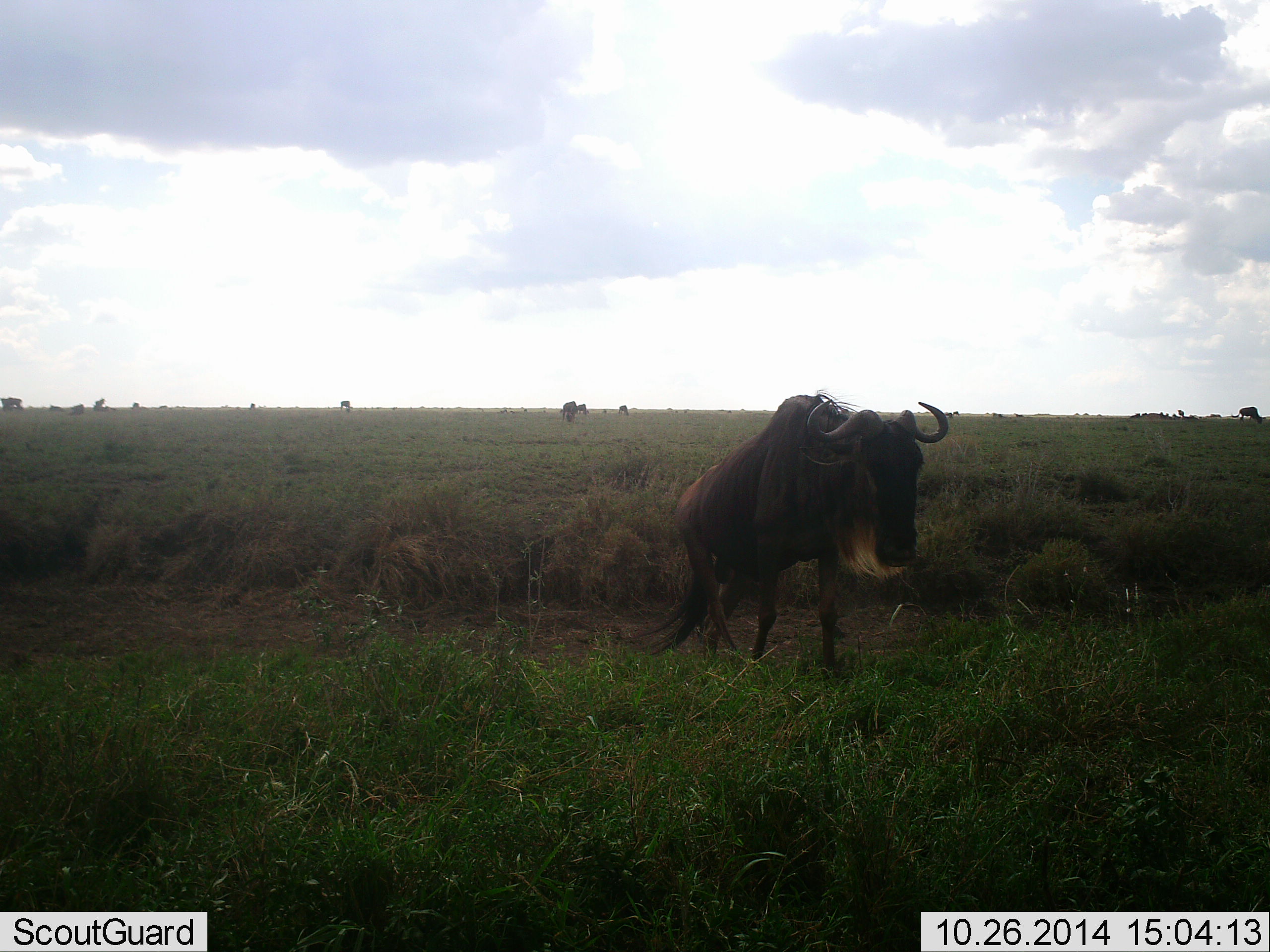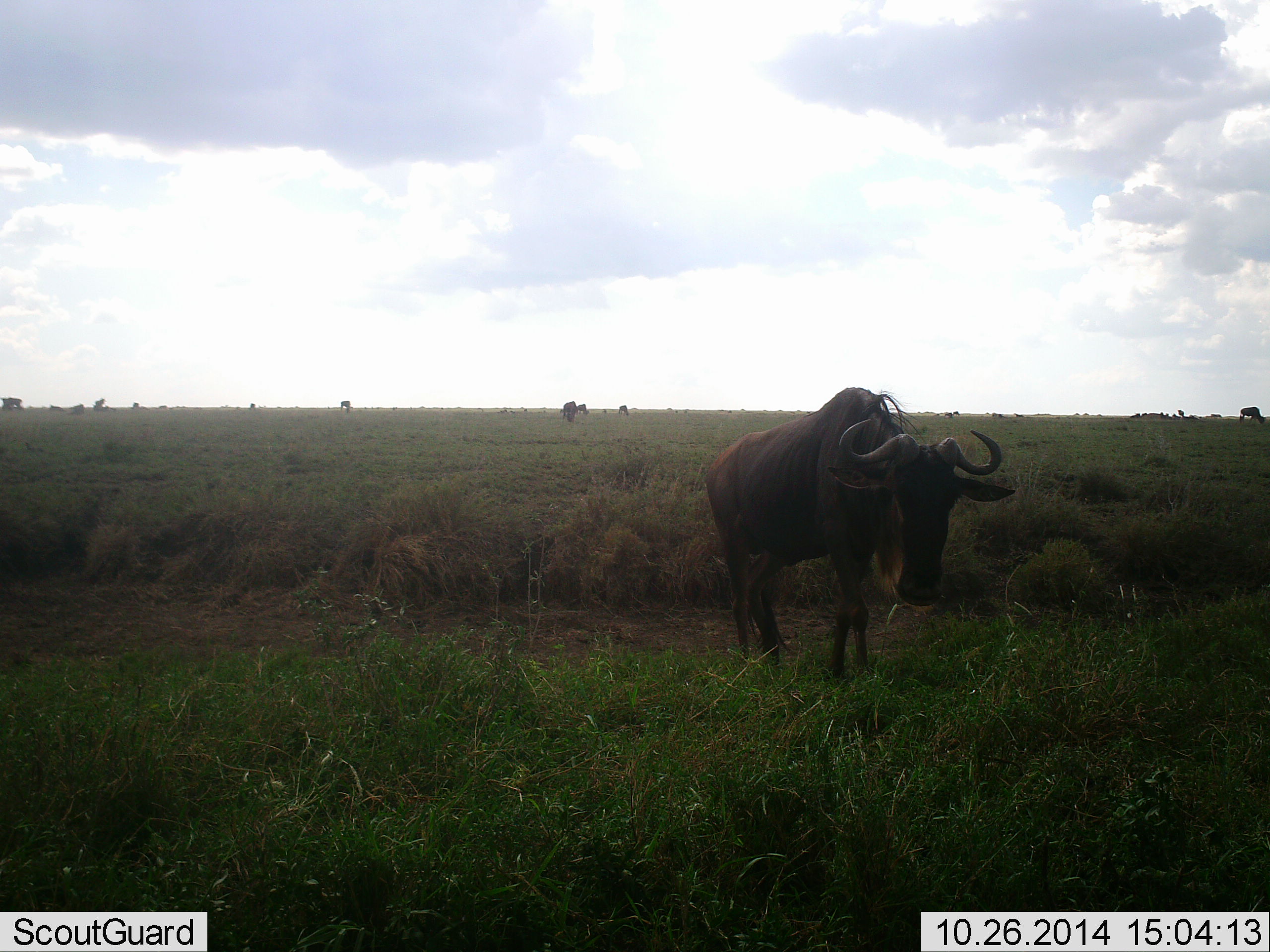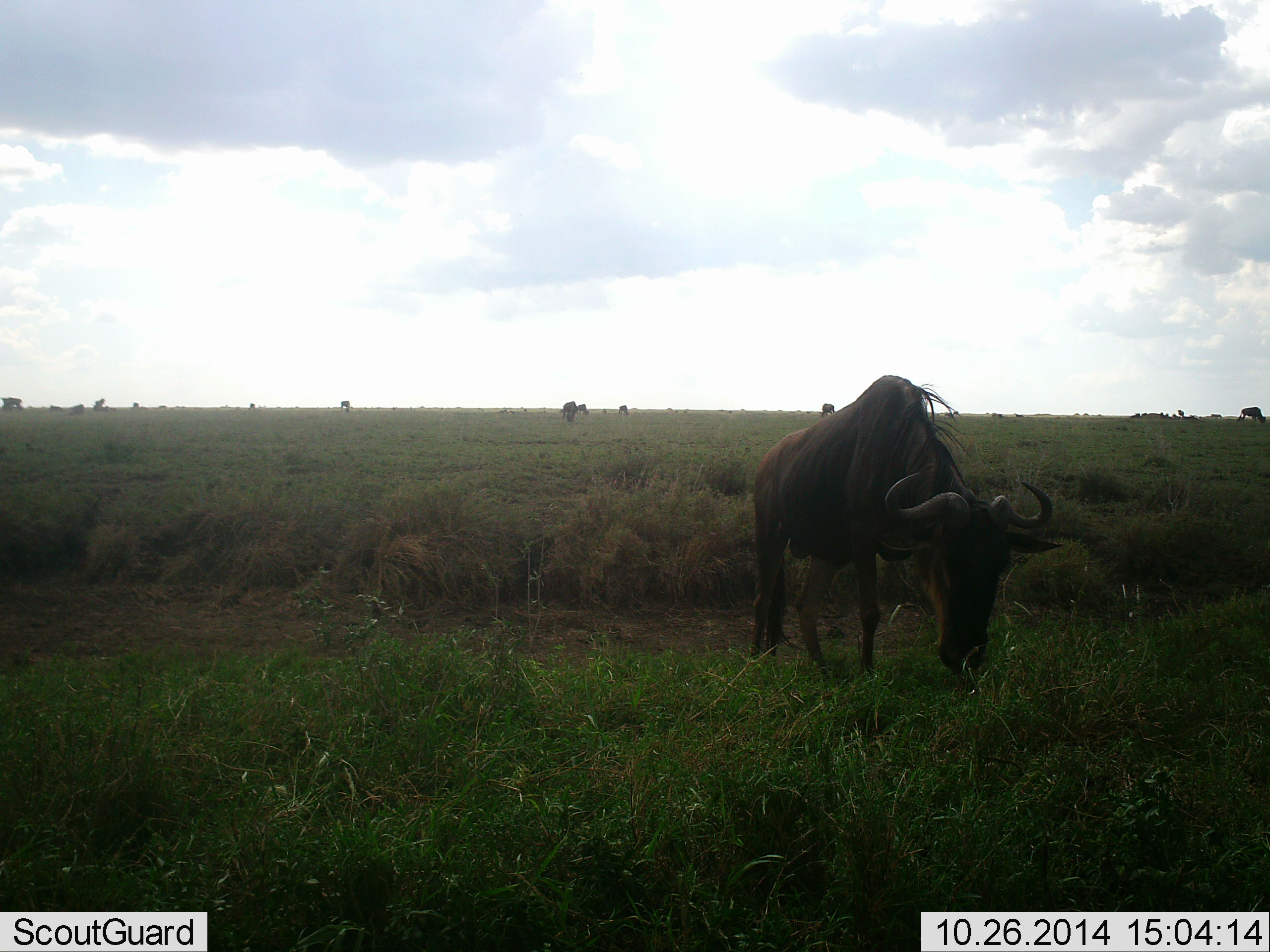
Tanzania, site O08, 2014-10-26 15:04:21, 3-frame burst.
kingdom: Animalia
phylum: Chordata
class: Mammalia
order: Artiodactyla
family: Bovidae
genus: Connochaetes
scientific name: Connochaetes taurinus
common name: blue wildebeest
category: wildebeest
Wildebeest (blue wildebeest) (Connochaetes taurinus), count 1. Behavior (volunteer vote fractions): standing 50%, resting 0%, moving 70%, interacting 0%. Young present (vote fraction): 0%. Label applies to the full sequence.